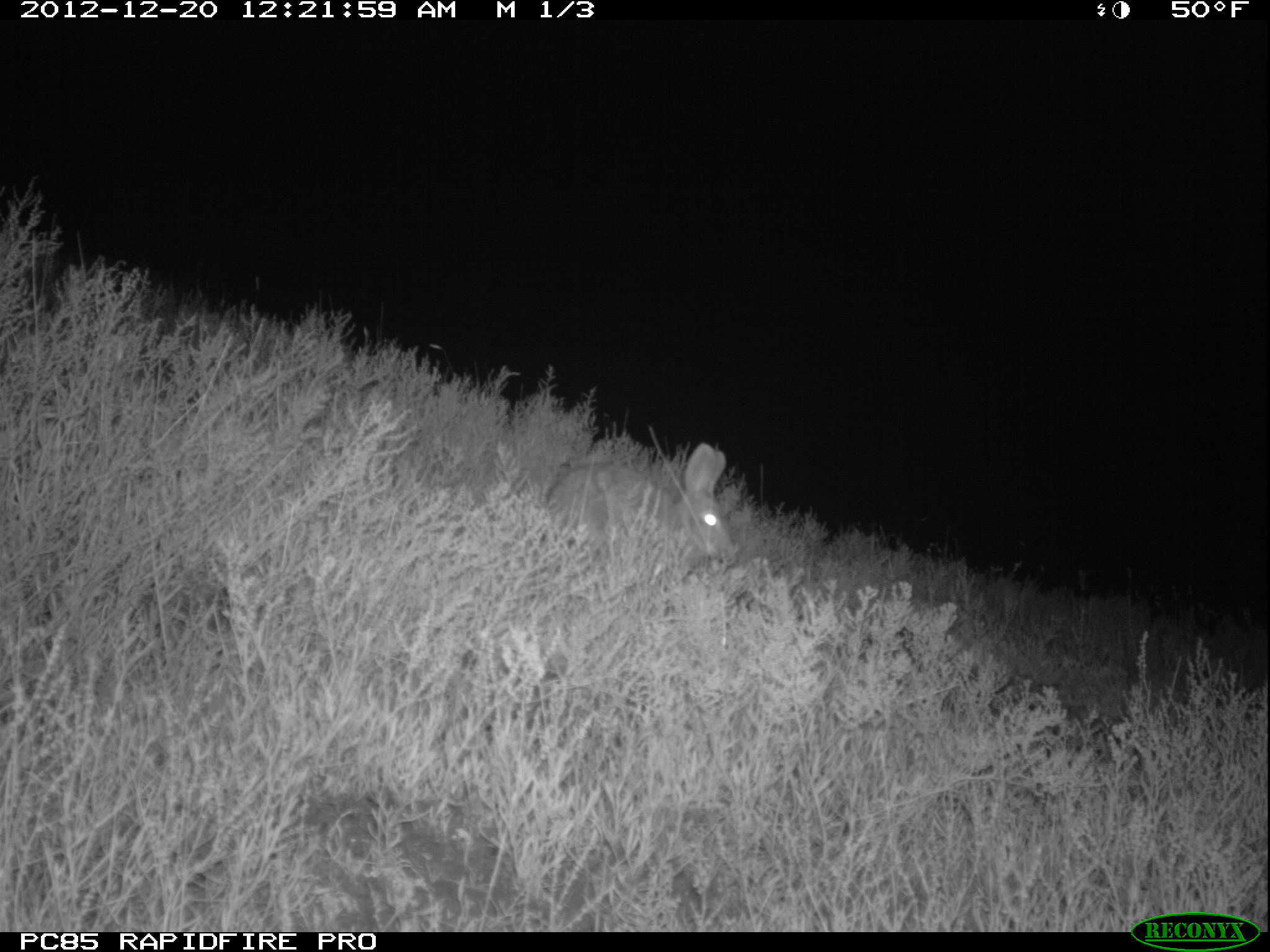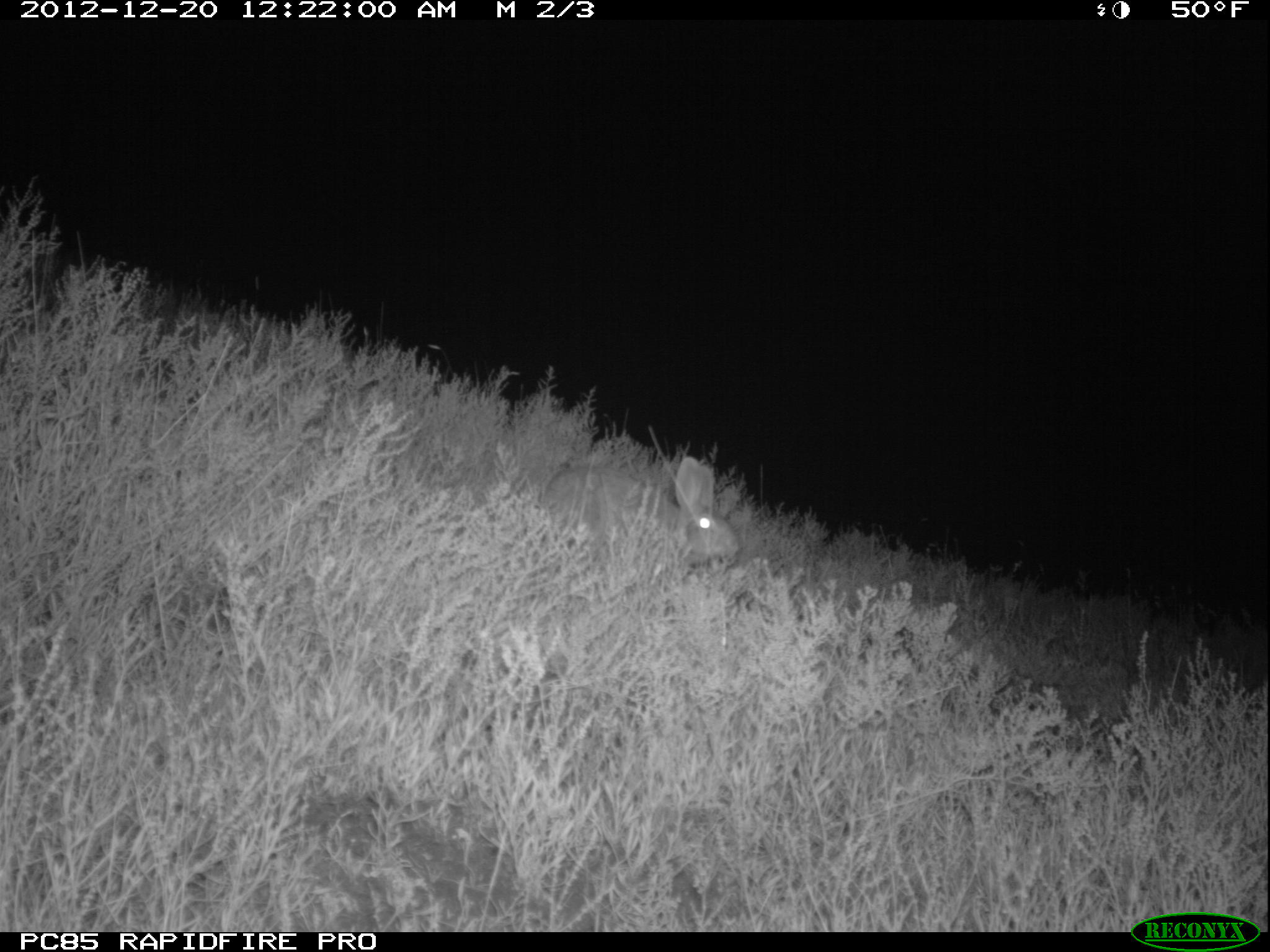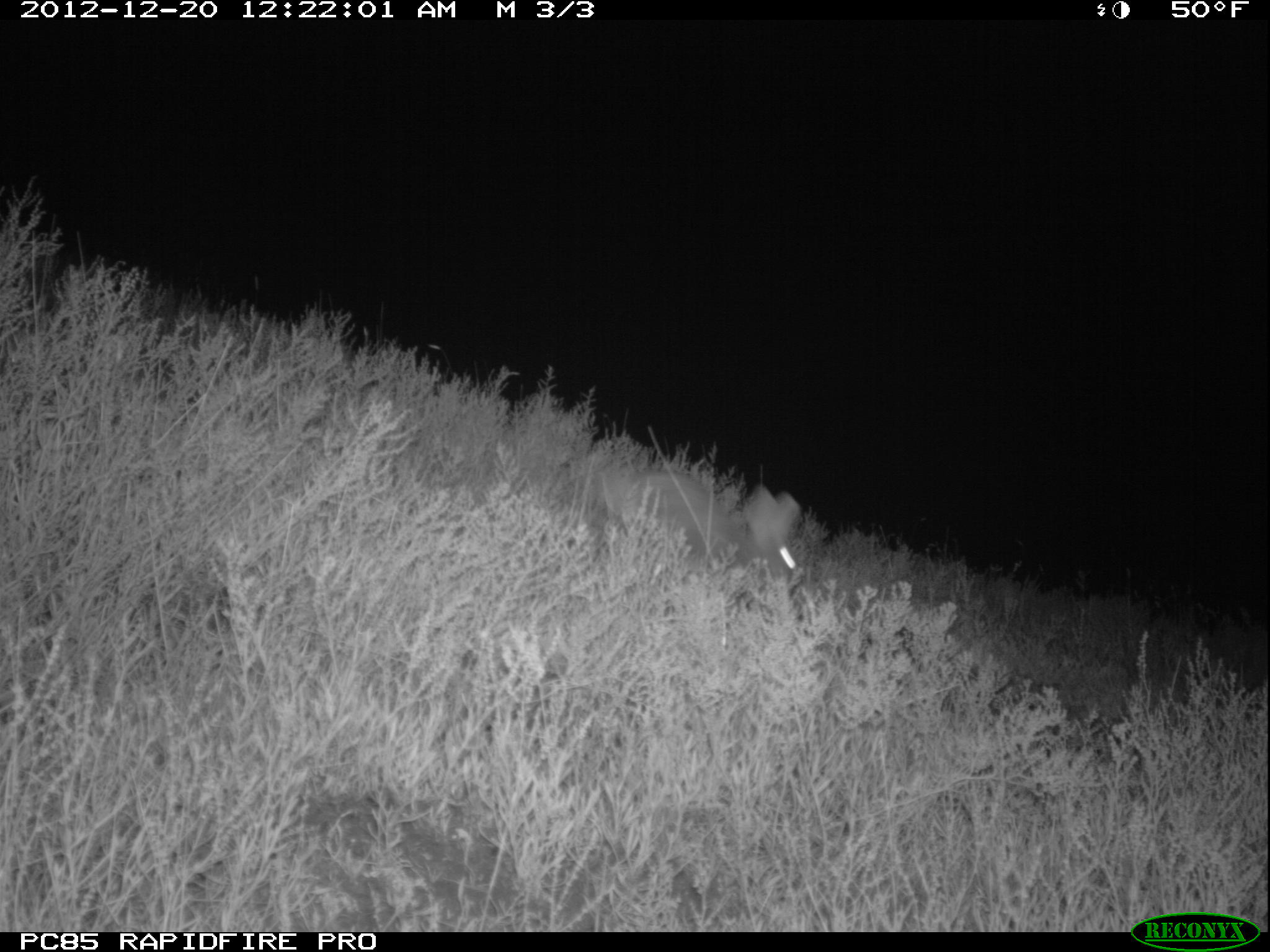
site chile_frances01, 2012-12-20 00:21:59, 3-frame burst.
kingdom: Animalia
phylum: Chordata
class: Mammalia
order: Lagomorpha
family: Leporidae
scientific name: Leporidae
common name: rabbits and hares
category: rabbit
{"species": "rabbit (rabbits and hares) (Leporidae)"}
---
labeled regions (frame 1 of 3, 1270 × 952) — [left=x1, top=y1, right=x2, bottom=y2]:
rabbit: [left=535, top=444, right=737, bottom=579]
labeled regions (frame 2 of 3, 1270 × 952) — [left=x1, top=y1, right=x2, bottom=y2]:
rabbit: [left=536, top=452, right=740, bottom=577]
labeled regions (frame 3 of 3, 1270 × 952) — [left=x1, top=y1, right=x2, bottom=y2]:
rabbit: [left=576, top=459, right=804, bottom=604]